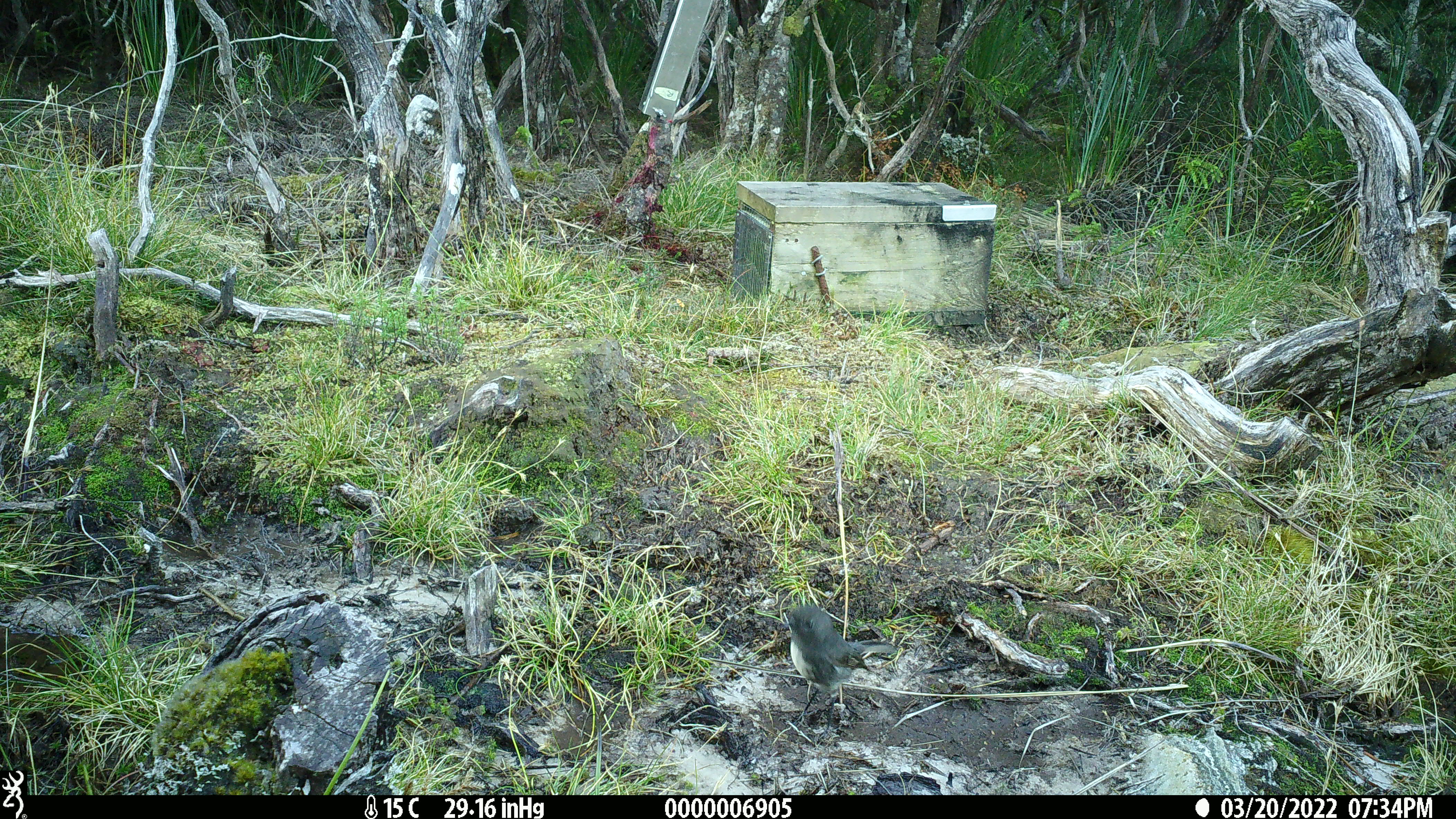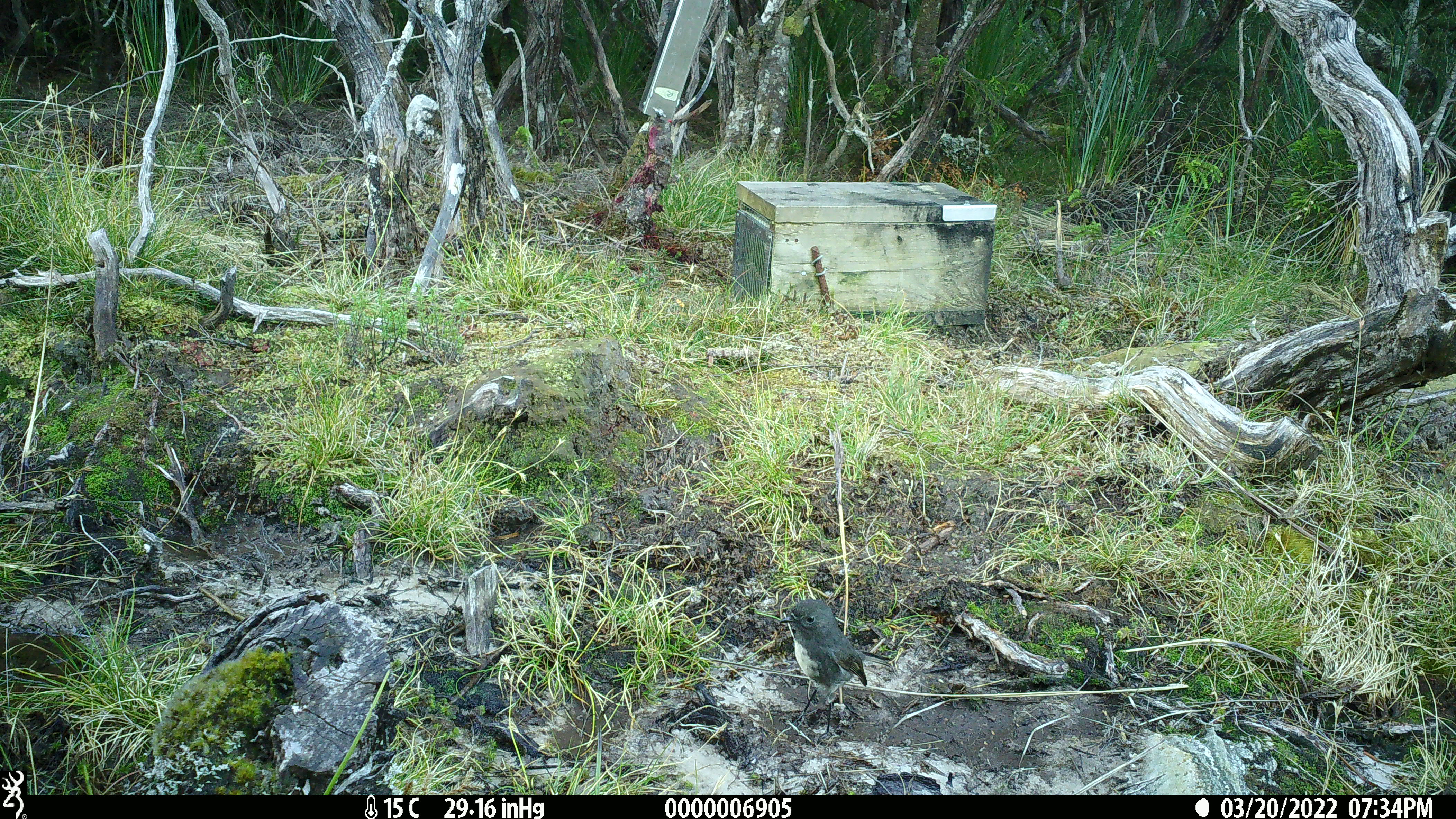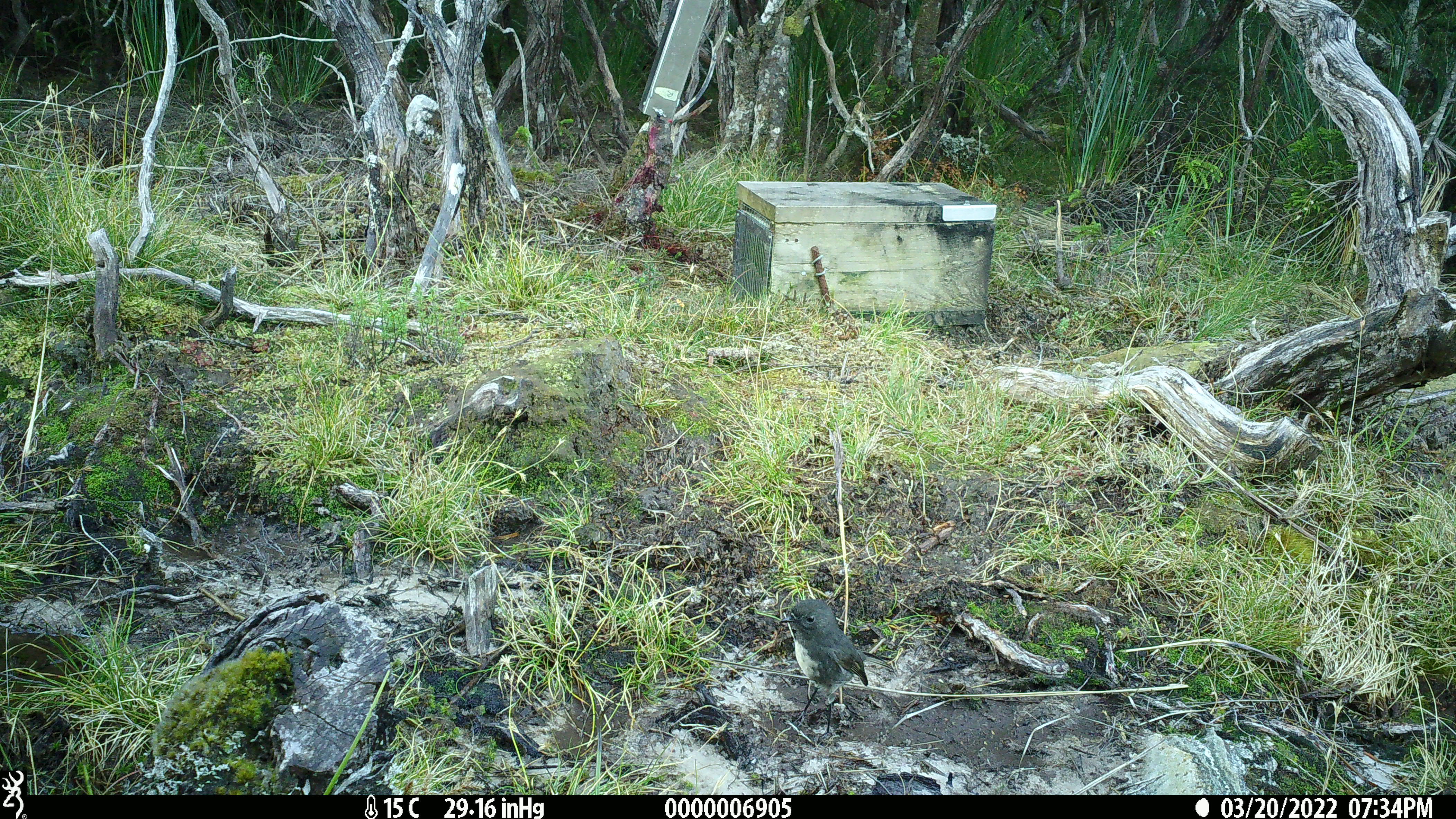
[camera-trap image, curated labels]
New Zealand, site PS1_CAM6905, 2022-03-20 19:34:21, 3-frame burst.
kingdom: Animalia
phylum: Chordata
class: Aves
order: Passeriformes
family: Petroicidae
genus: Petroica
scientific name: Petroica australis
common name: new zealand robin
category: robin